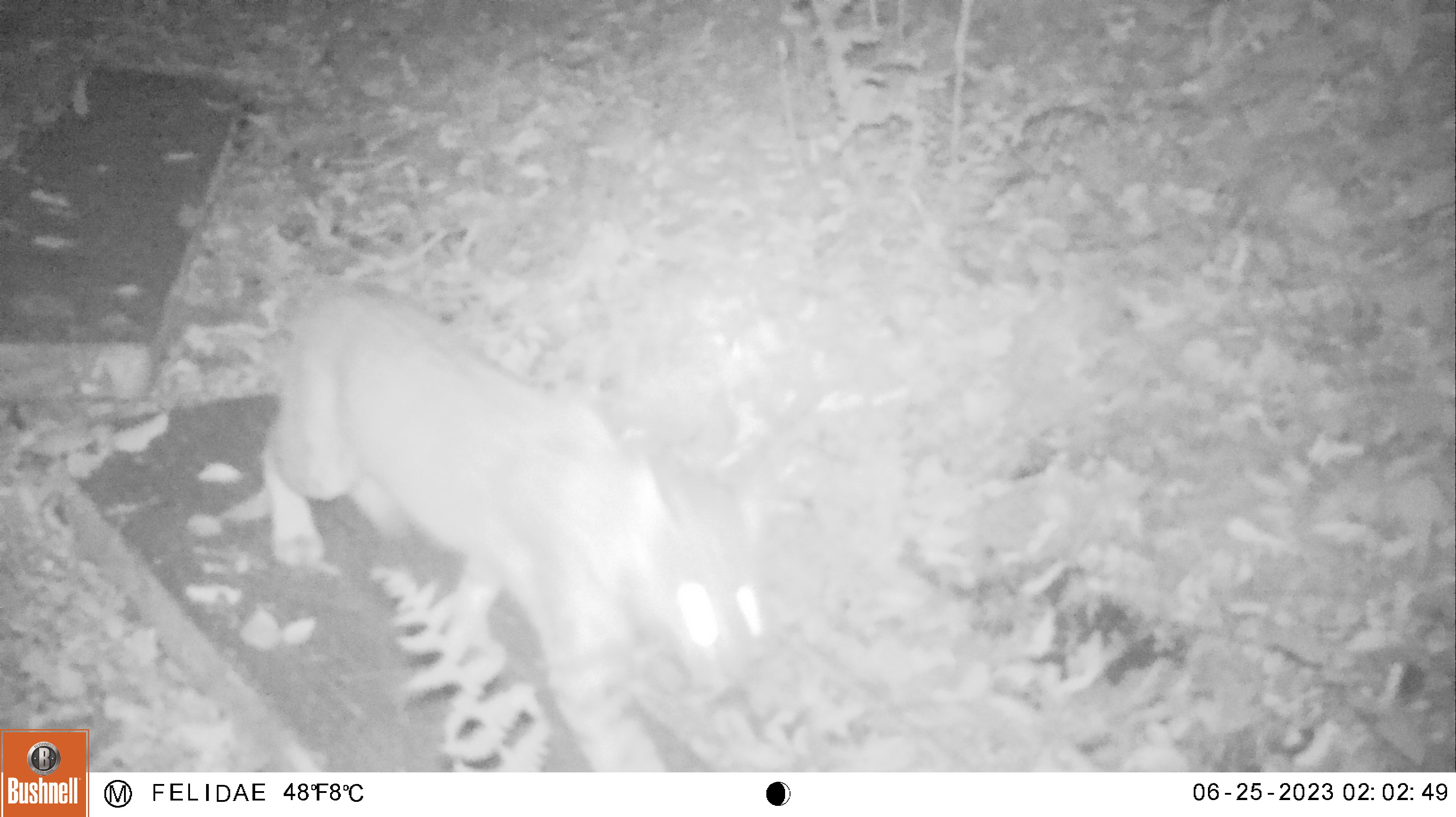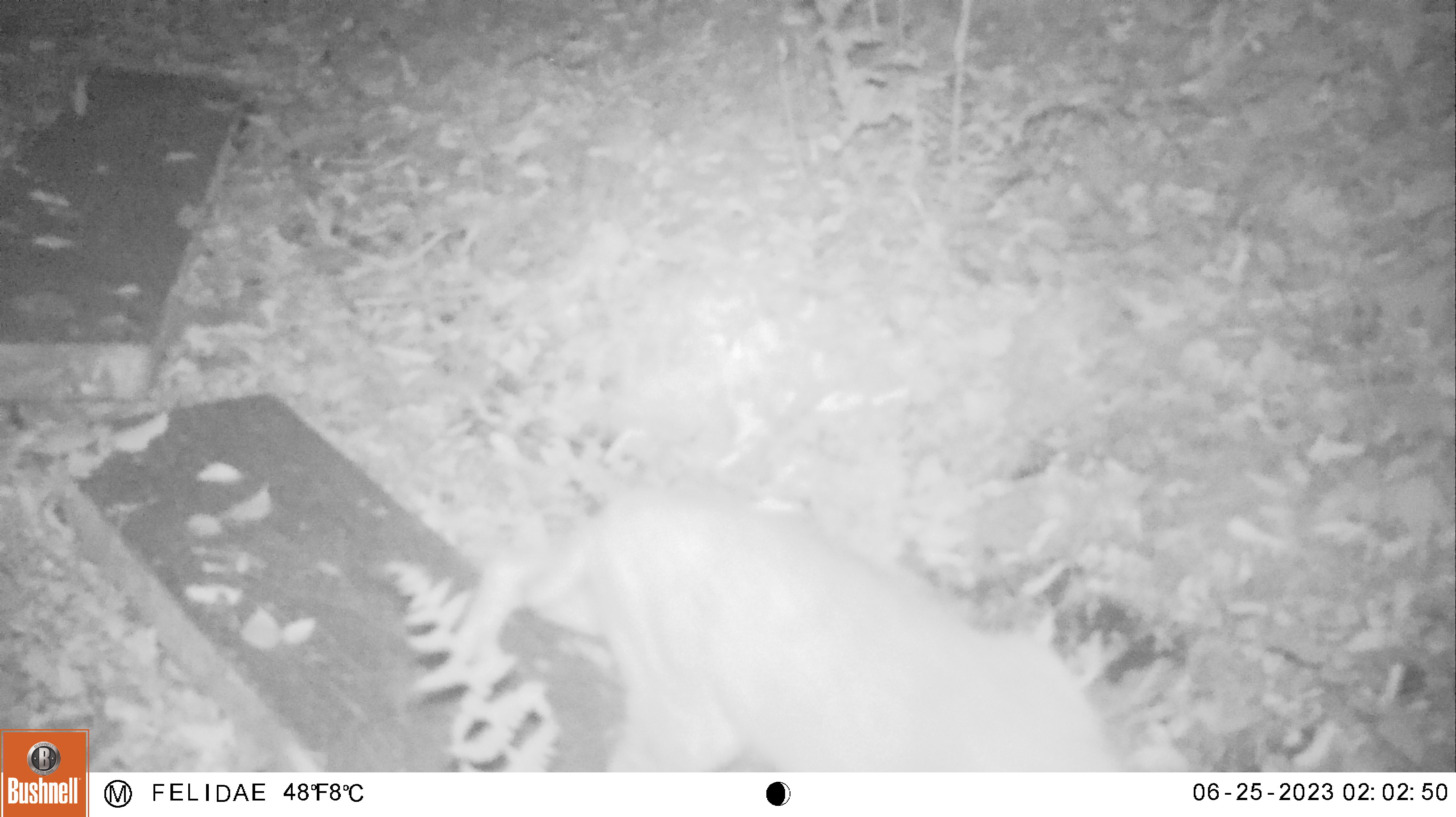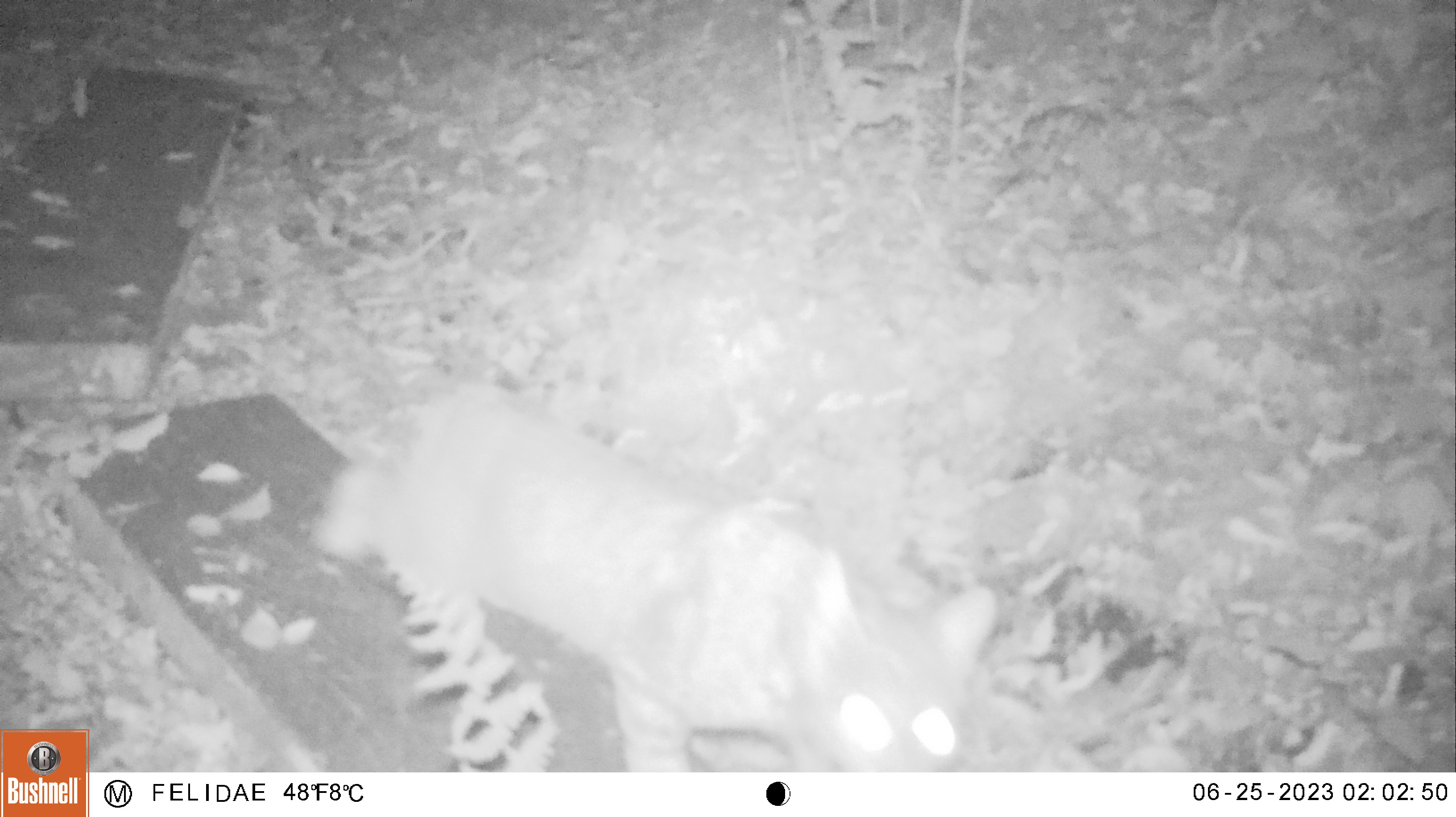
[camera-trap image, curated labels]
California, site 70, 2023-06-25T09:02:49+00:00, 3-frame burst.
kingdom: Animalia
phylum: Chordata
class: Mammalia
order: Carnivora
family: Felidae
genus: Lynx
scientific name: Lynx rufus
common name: bobcat